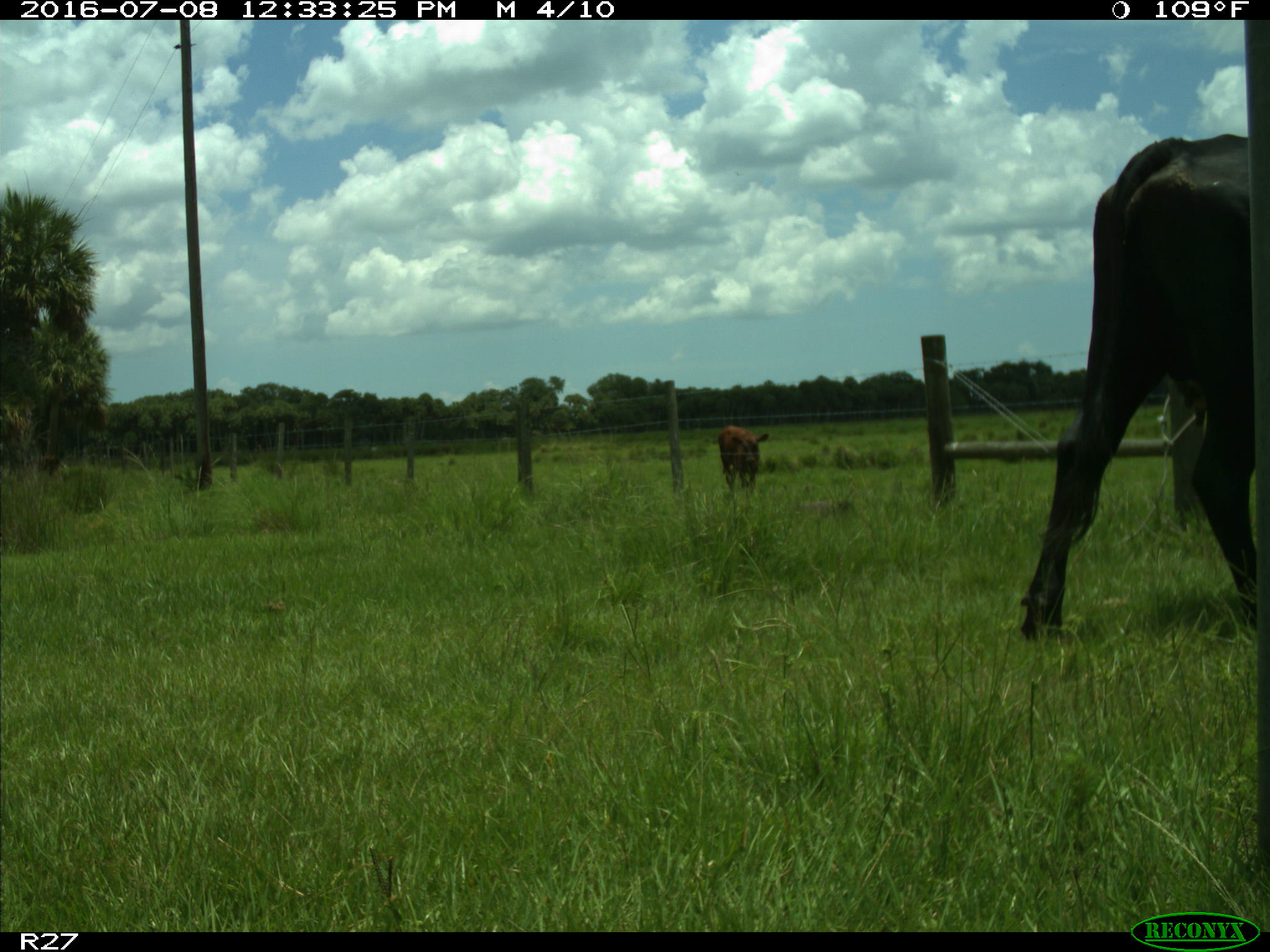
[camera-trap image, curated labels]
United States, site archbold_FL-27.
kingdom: Animalia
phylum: Chordata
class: Mammalia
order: Artiodactyla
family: Bovidae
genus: Bos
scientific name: Bos taurus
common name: domestic cow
Bos taurus (domestic cow).